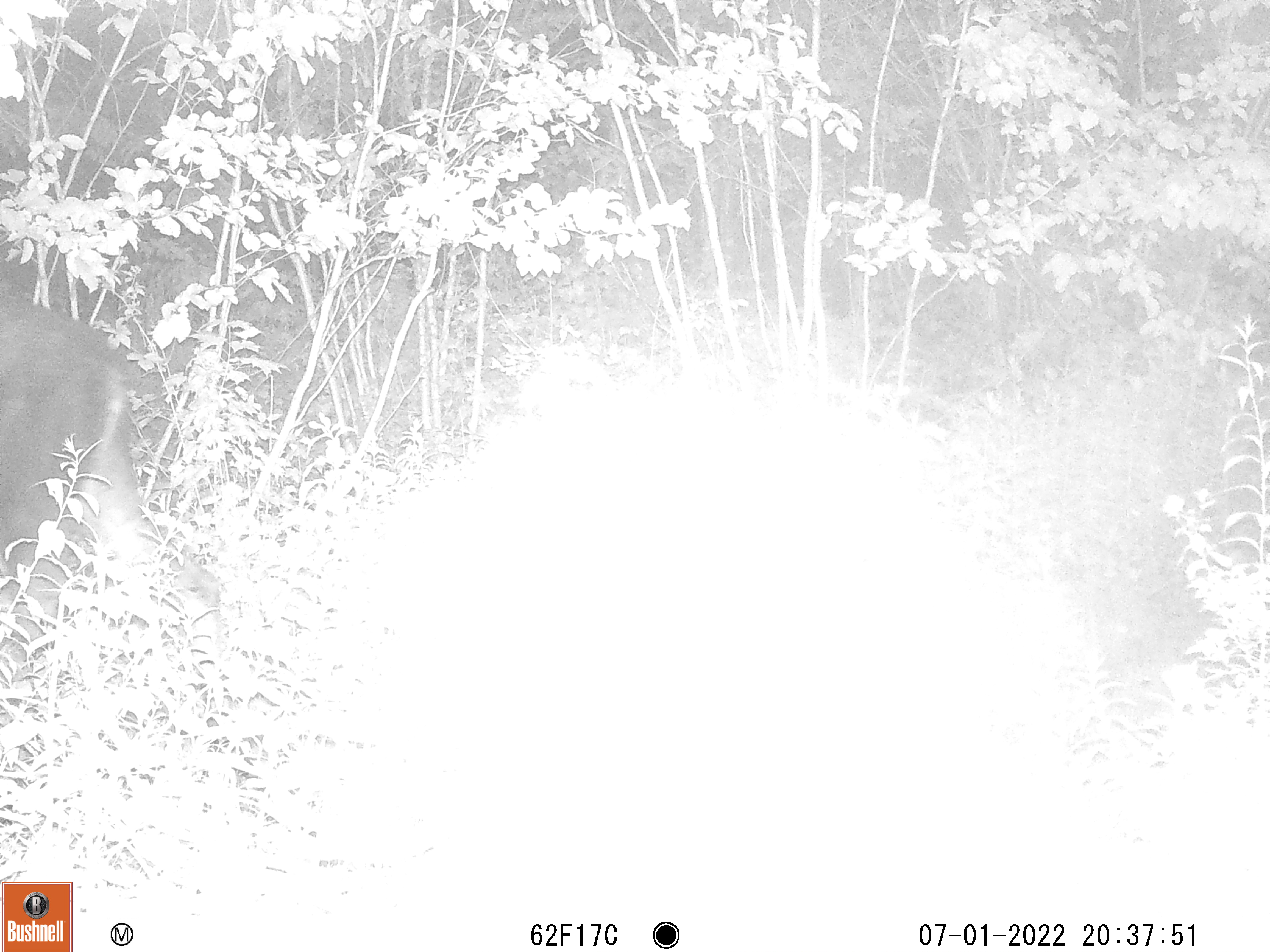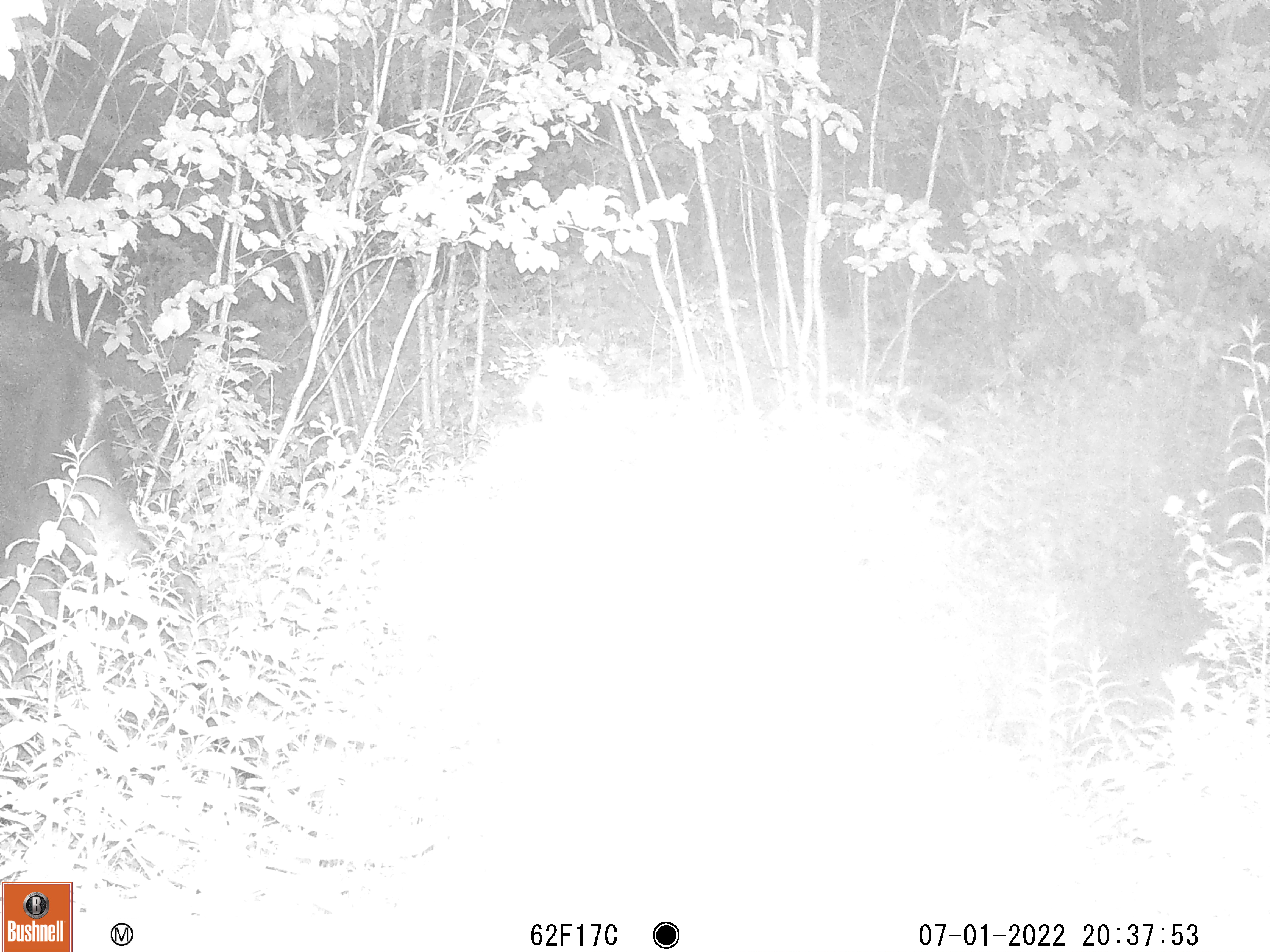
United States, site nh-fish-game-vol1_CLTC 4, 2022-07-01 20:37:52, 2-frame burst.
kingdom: Animalia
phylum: Chordata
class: Mammalia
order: Artiodactyla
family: Cervidae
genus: Alces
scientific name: Alces alces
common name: moose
Moose (Alces alces).